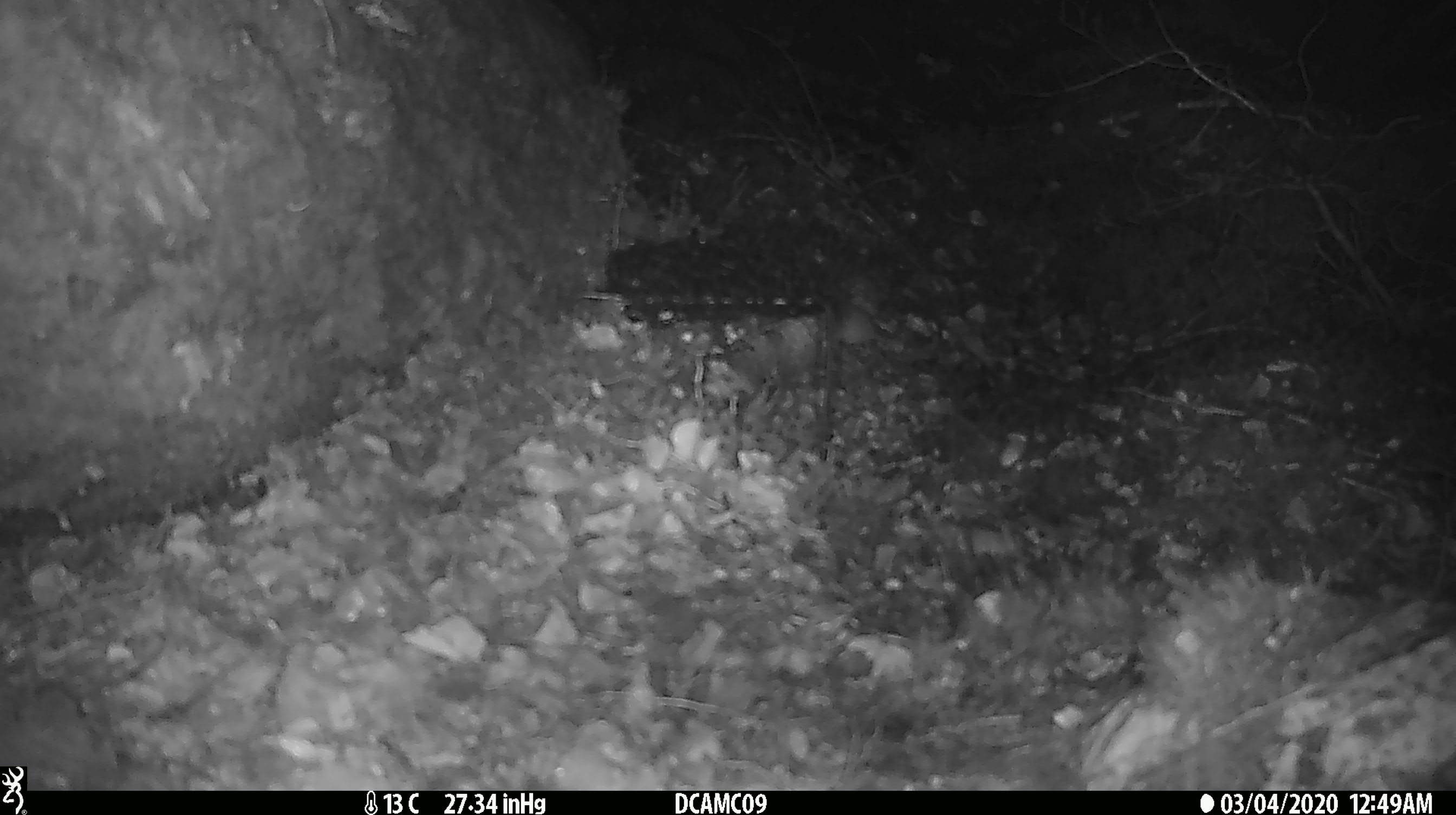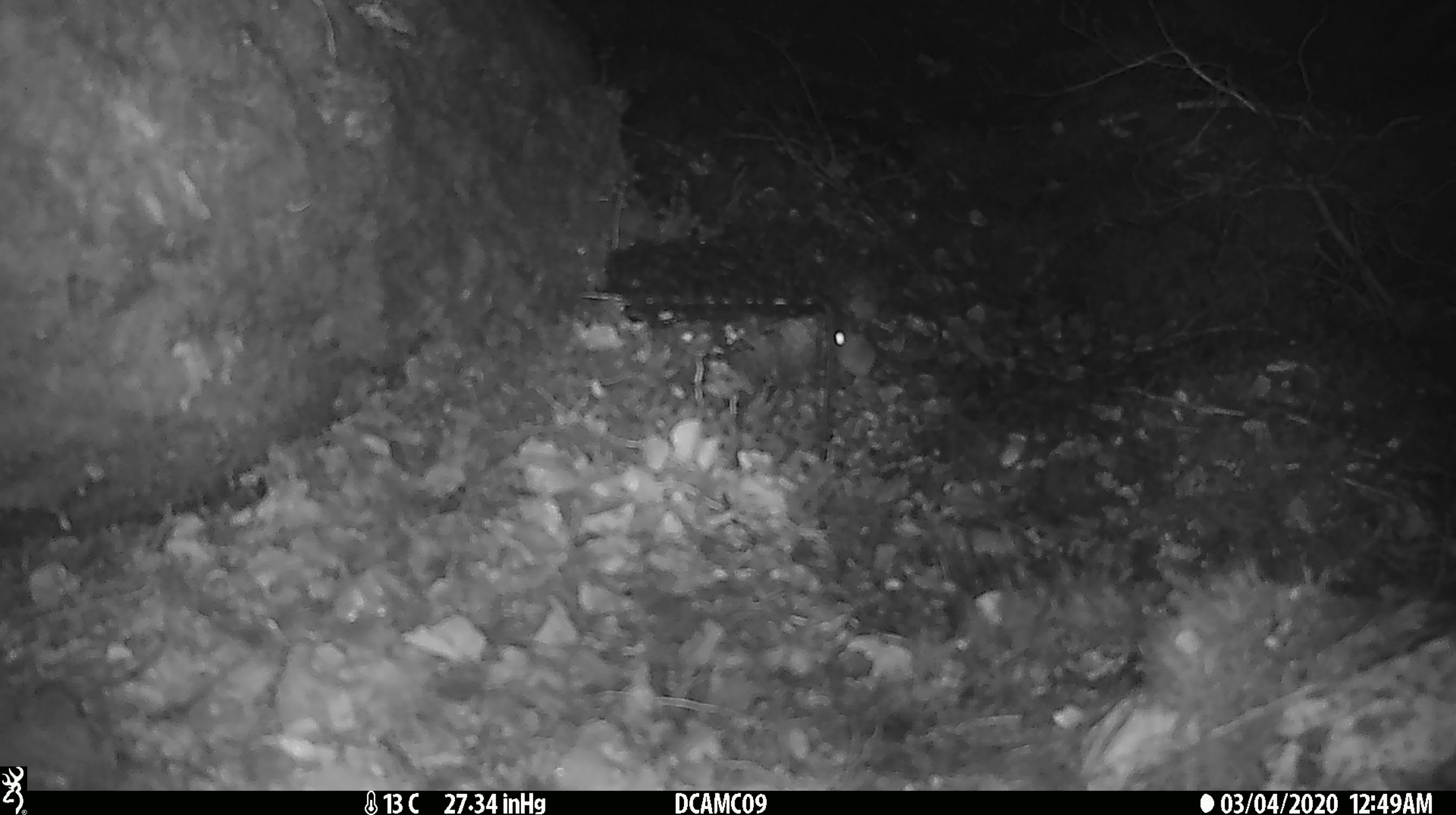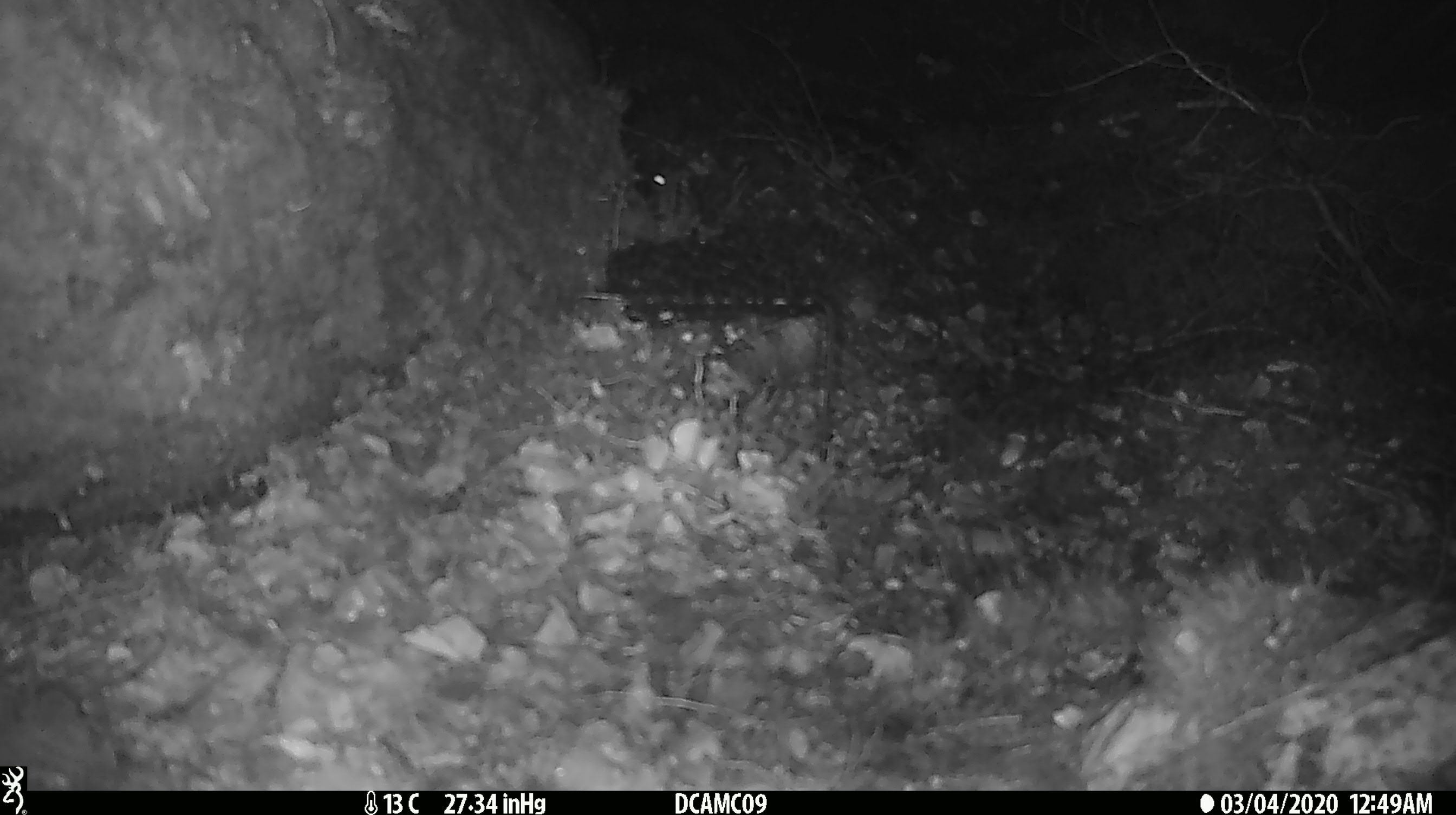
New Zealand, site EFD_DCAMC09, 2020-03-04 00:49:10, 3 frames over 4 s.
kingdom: Animalia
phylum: Chordata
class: Mammalia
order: Rodentia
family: Muridae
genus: Mus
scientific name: Mus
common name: mouse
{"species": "mouse (Mus)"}